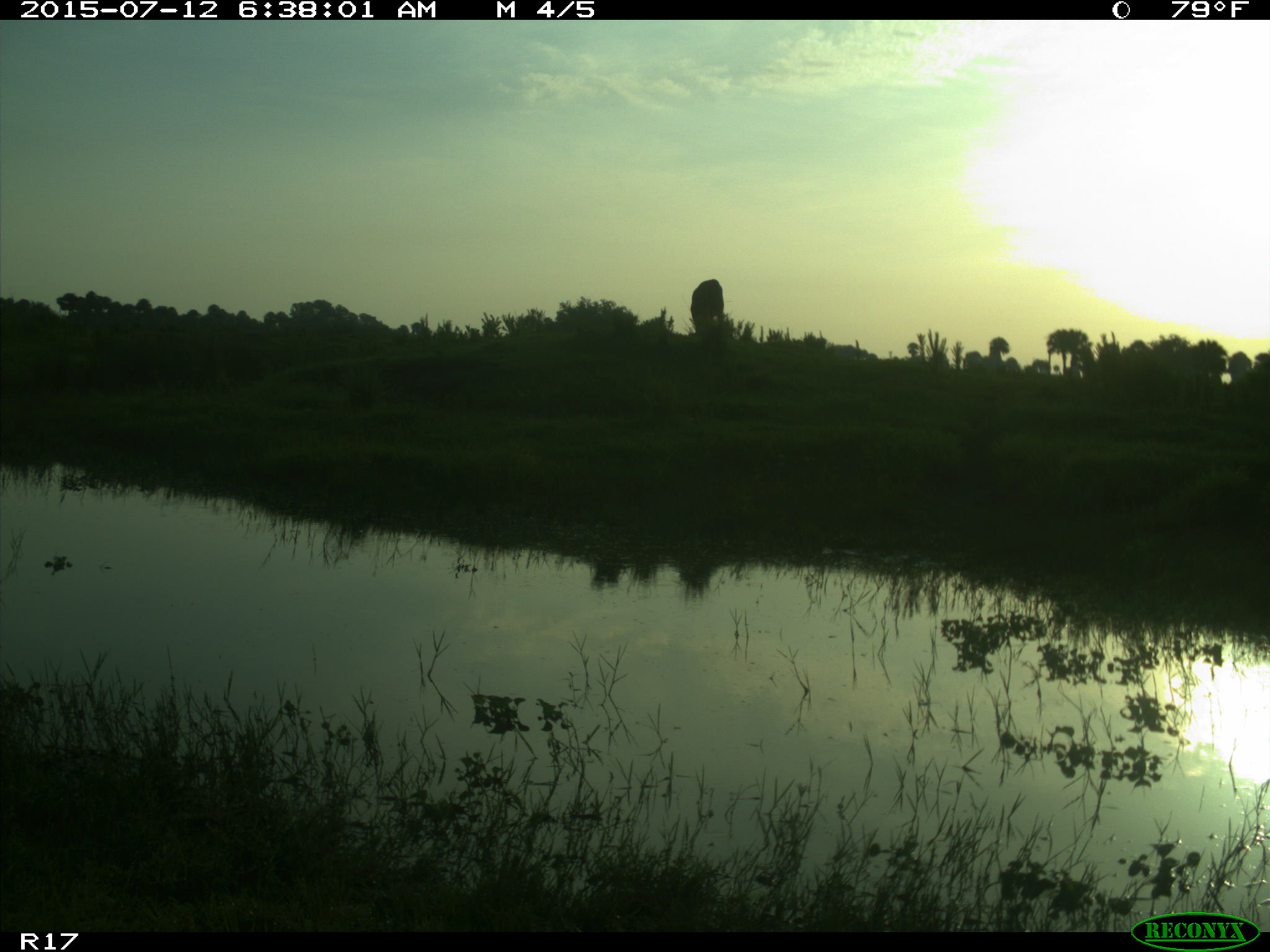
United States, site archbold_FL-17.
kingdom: Animalia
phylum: Chordata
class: Mammalia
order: Artiodactyla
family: Bovidae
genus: Bos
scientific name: Bos taurus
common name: domestic cow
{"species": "Bos taurus (domestic cow)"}